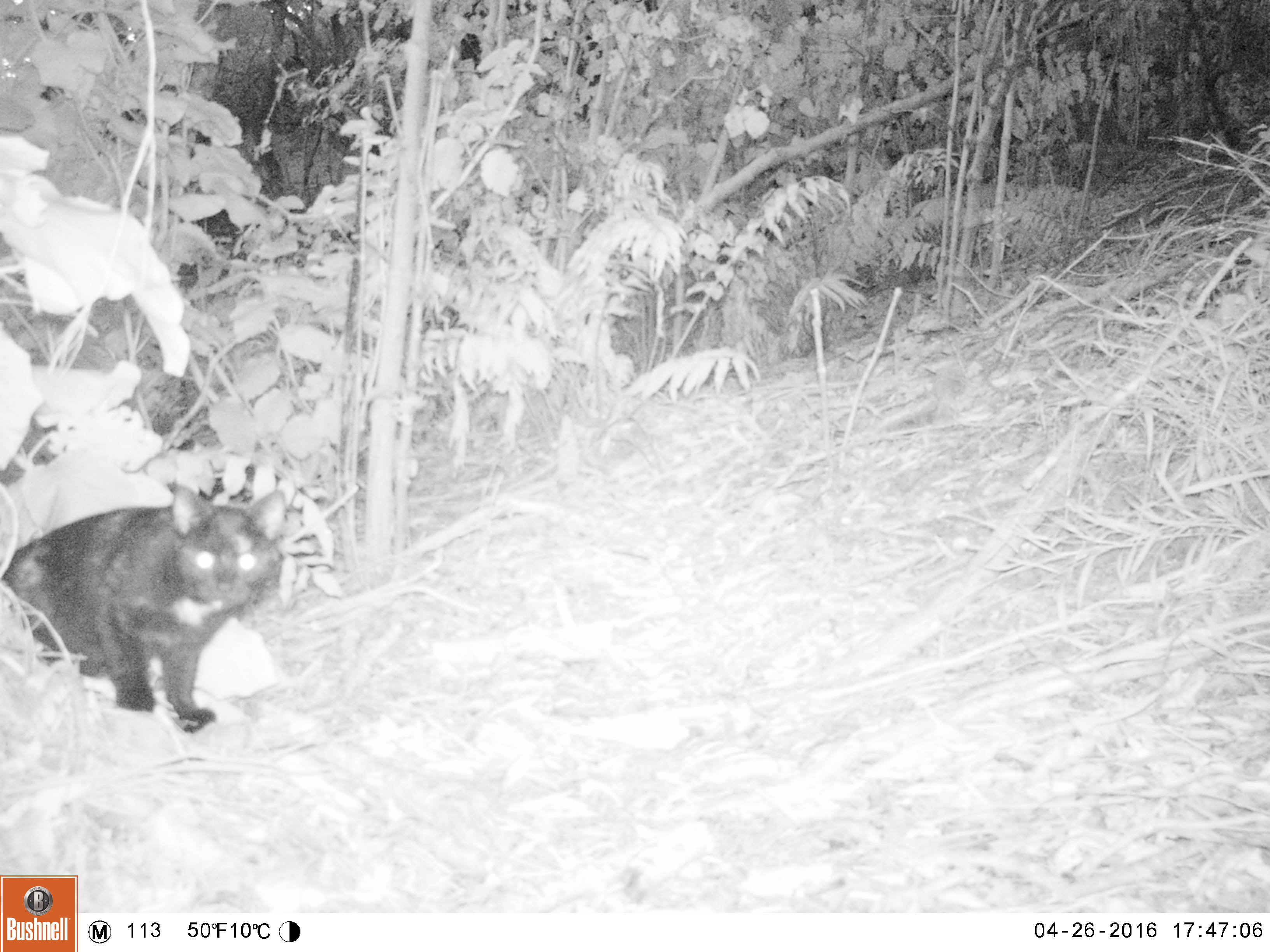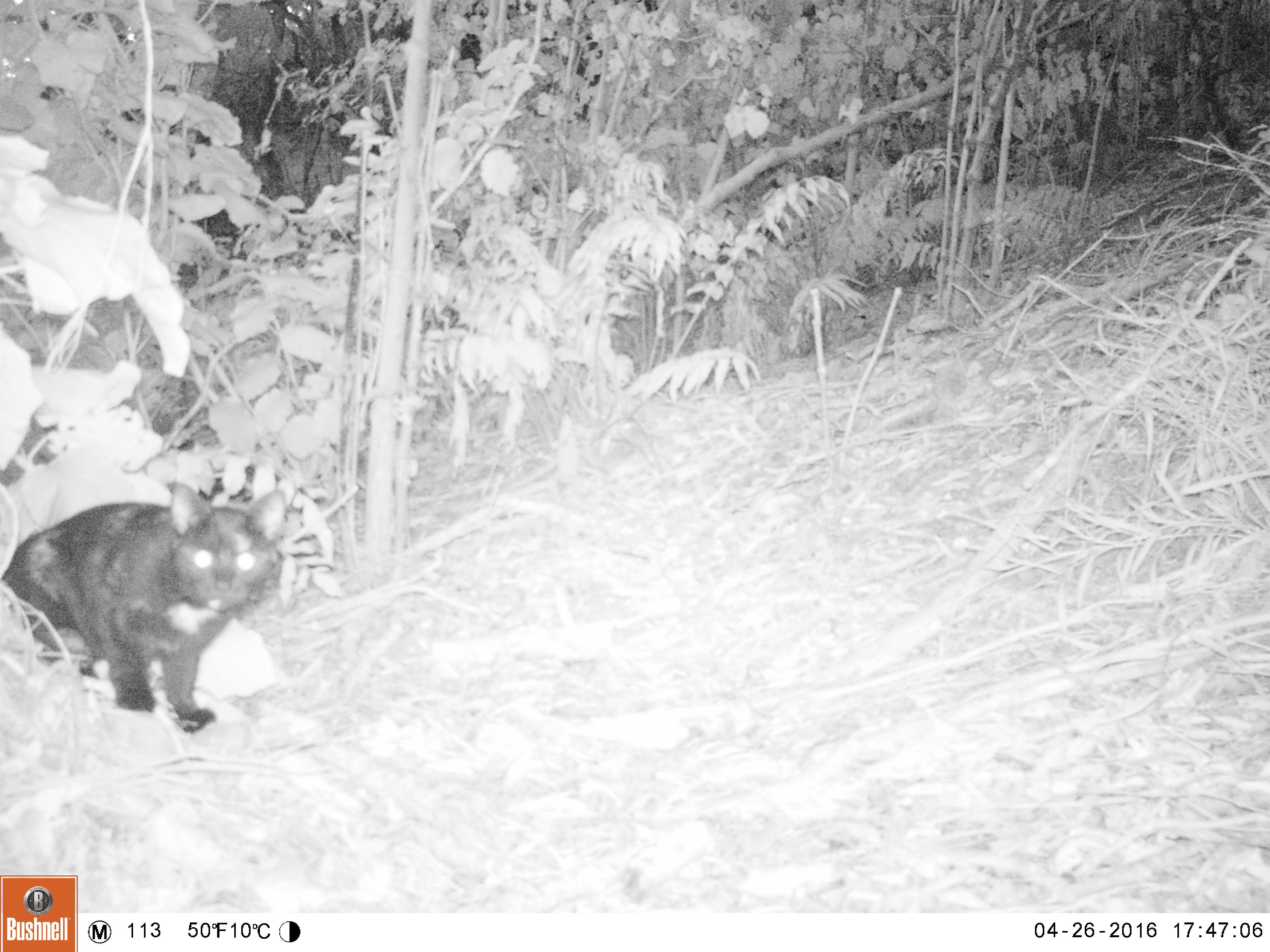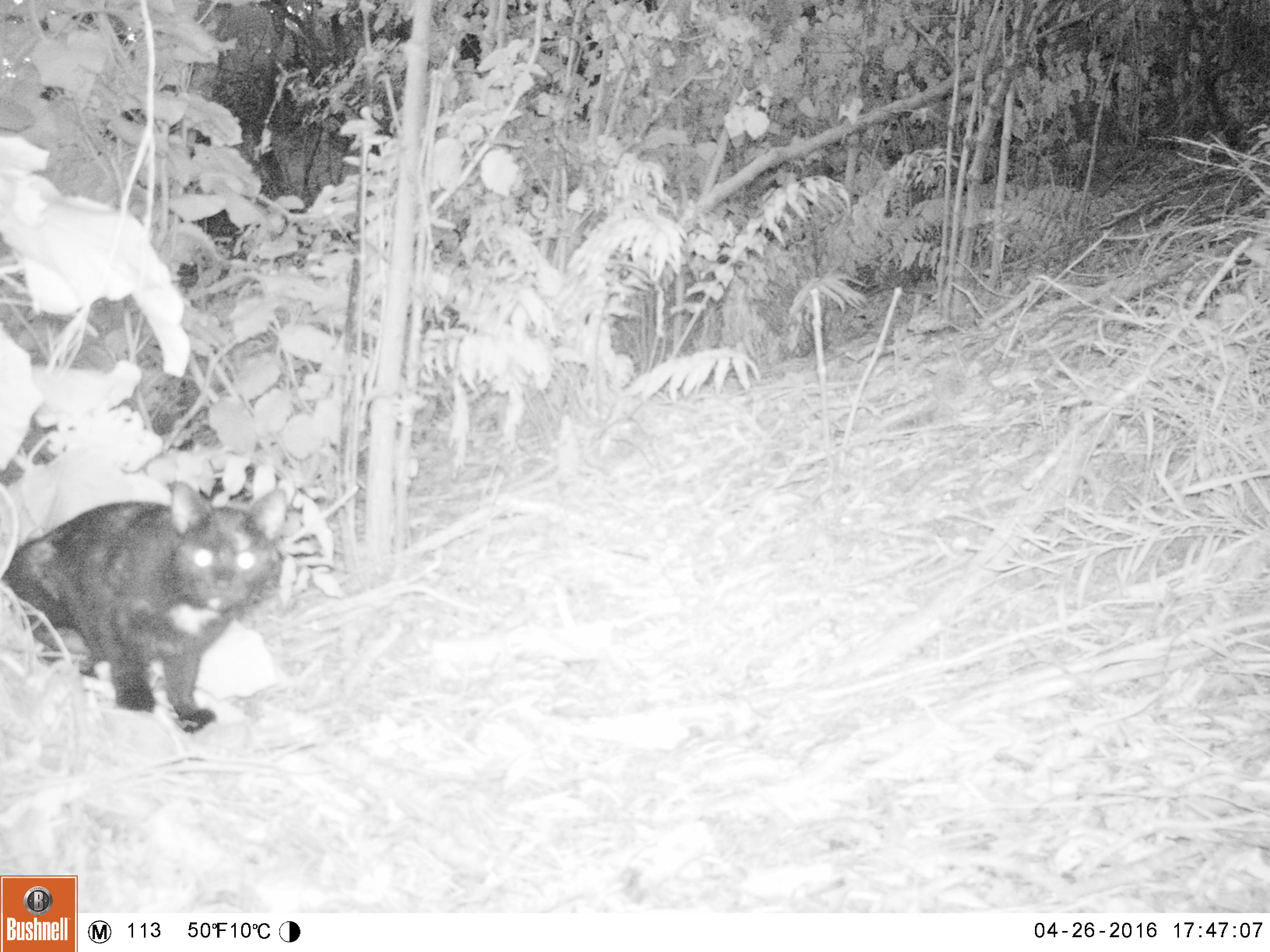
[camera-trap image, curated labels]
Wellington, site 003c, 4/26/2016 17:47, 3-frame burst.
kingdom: Animalia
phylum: Chordata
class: Mammalia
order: Carnivora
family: Felidae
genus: Felis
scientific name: Felis catus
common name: cat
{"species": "cat (Felis catus)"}